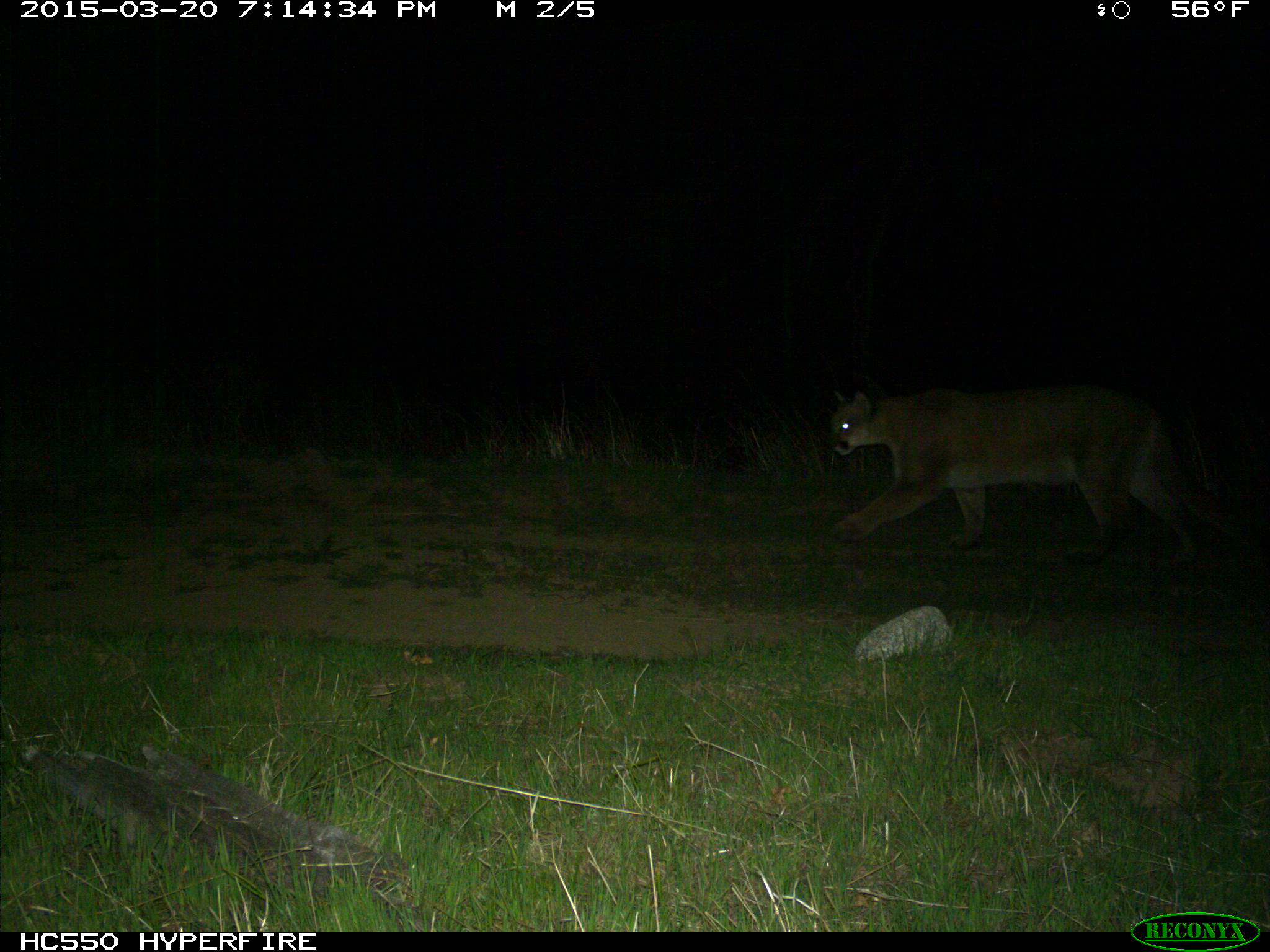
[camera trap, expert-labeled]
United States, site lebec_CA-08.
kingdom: Animalia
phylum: Chordata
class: Mammalia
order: Carnivora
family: Felidae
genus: Puma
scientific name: Puma concolor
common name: mountain lion